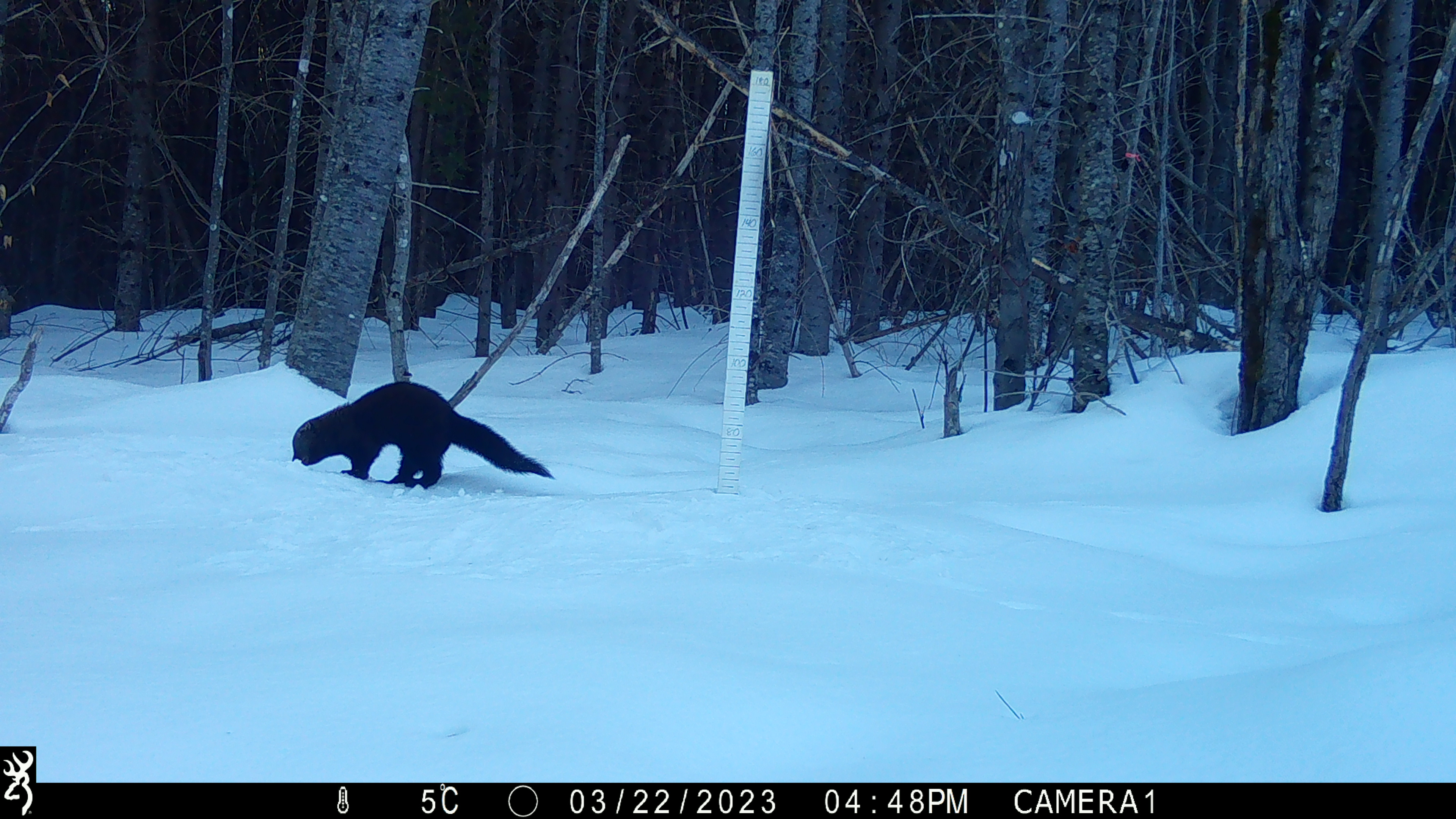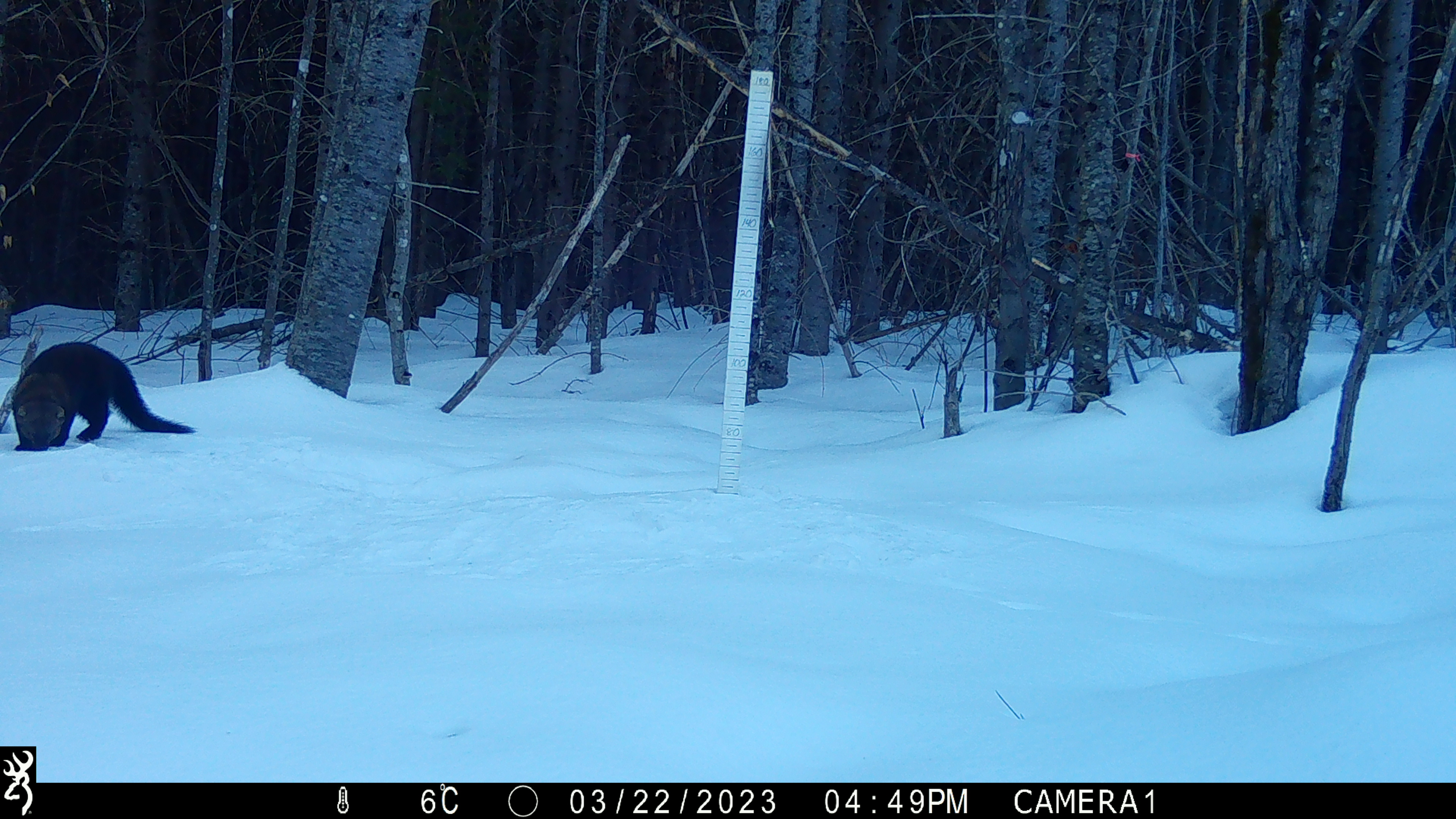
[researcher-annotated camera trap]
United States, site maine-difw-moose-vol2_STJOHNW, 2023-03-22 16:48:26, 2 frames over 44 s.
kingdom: Animalia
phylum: Chordata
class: Mammalia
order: Carnivora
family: Mustelidae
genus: Pekania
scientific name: Pekania pennanti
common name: fisher